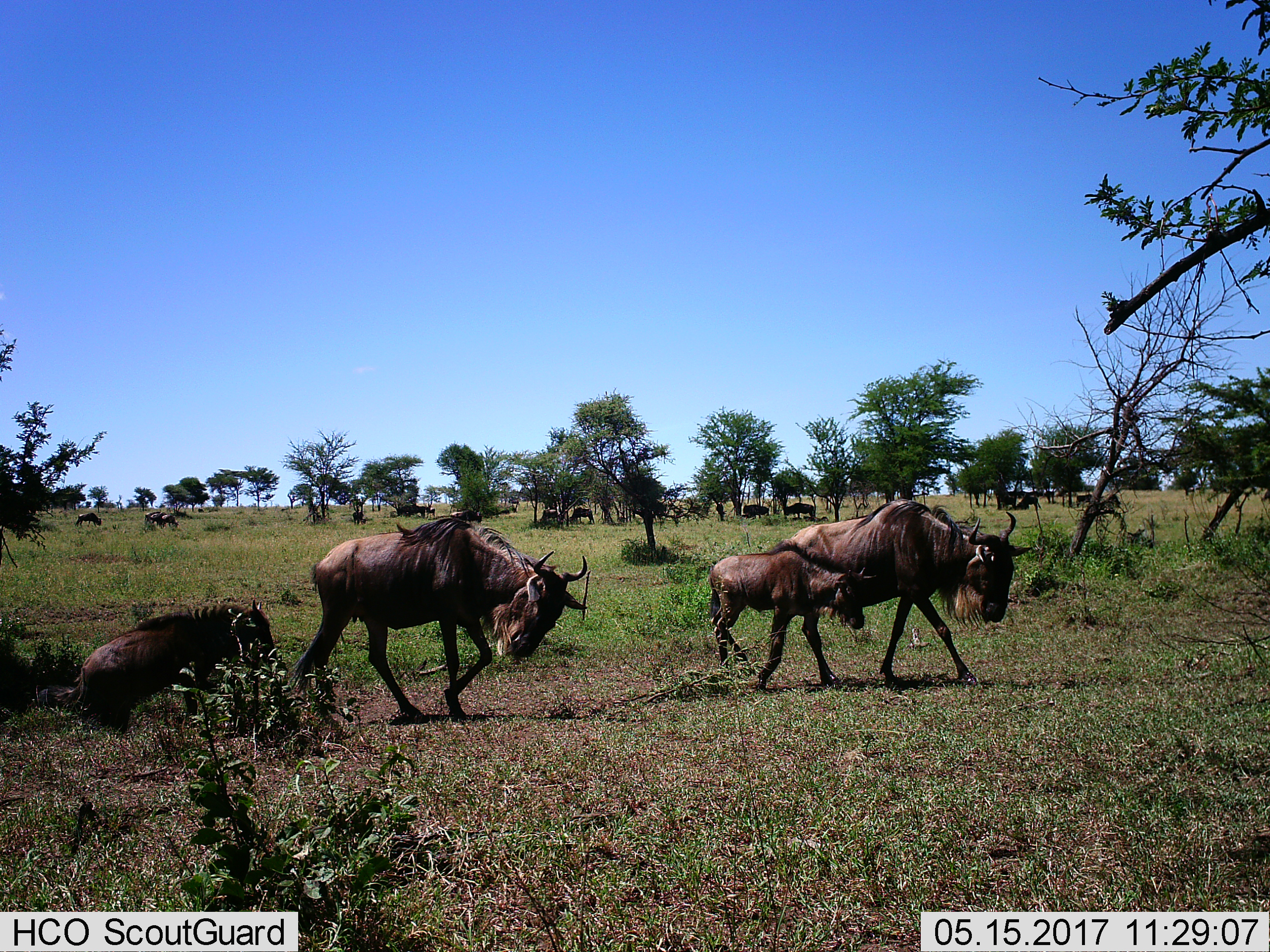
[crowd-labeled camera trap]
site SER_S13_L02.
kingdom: Animalia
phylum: Chordata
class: Mammalia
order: Artiodactyla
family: Bovidae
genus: Connochaetes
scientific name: Connochaetes taurinus taurinus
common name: blue wildebeest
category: wildebeestblue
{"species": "wildebeestblue (blue wildebeest) (Connochaetes taurinus taurinus)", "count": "11-50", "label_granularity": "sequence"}